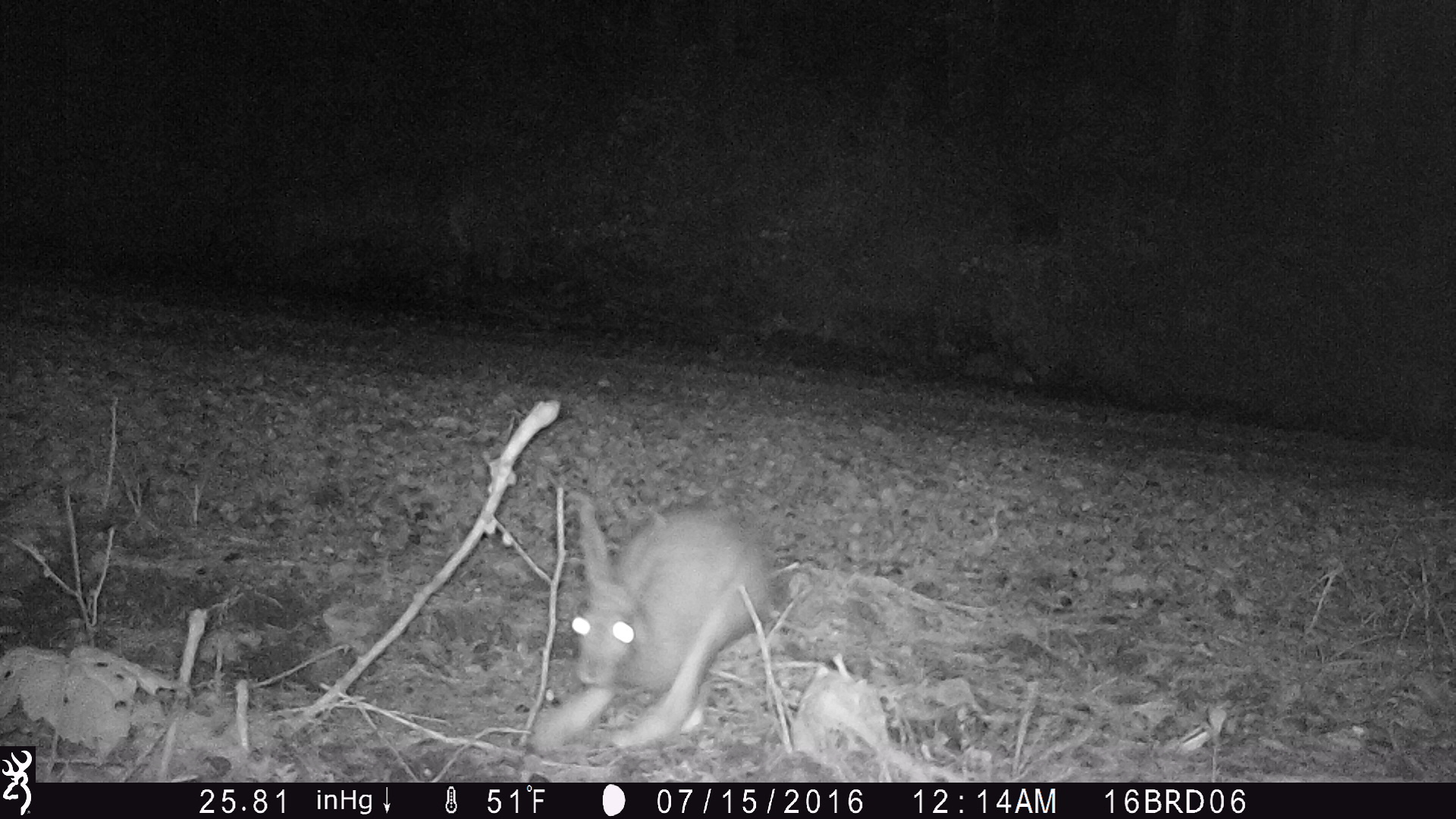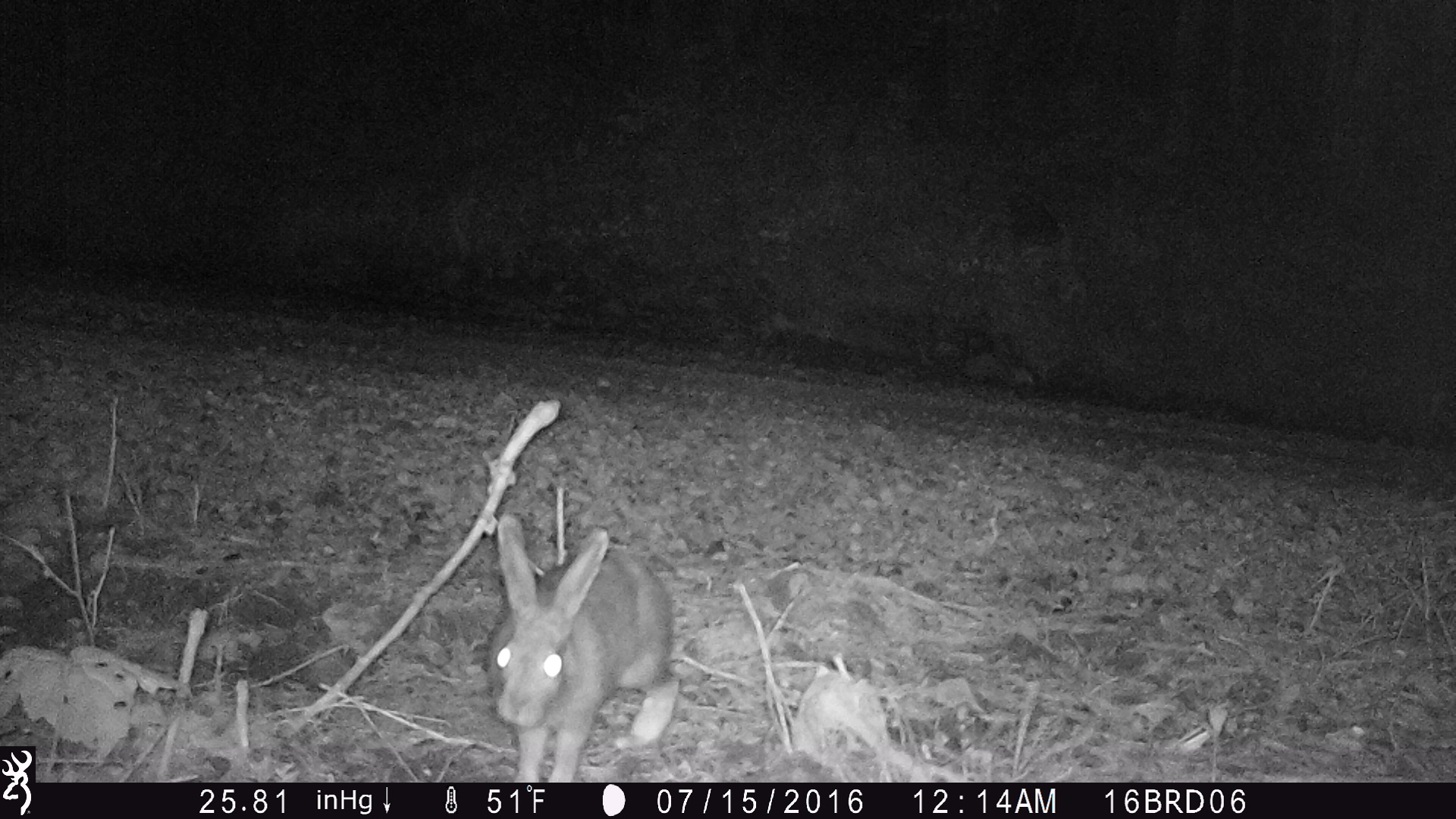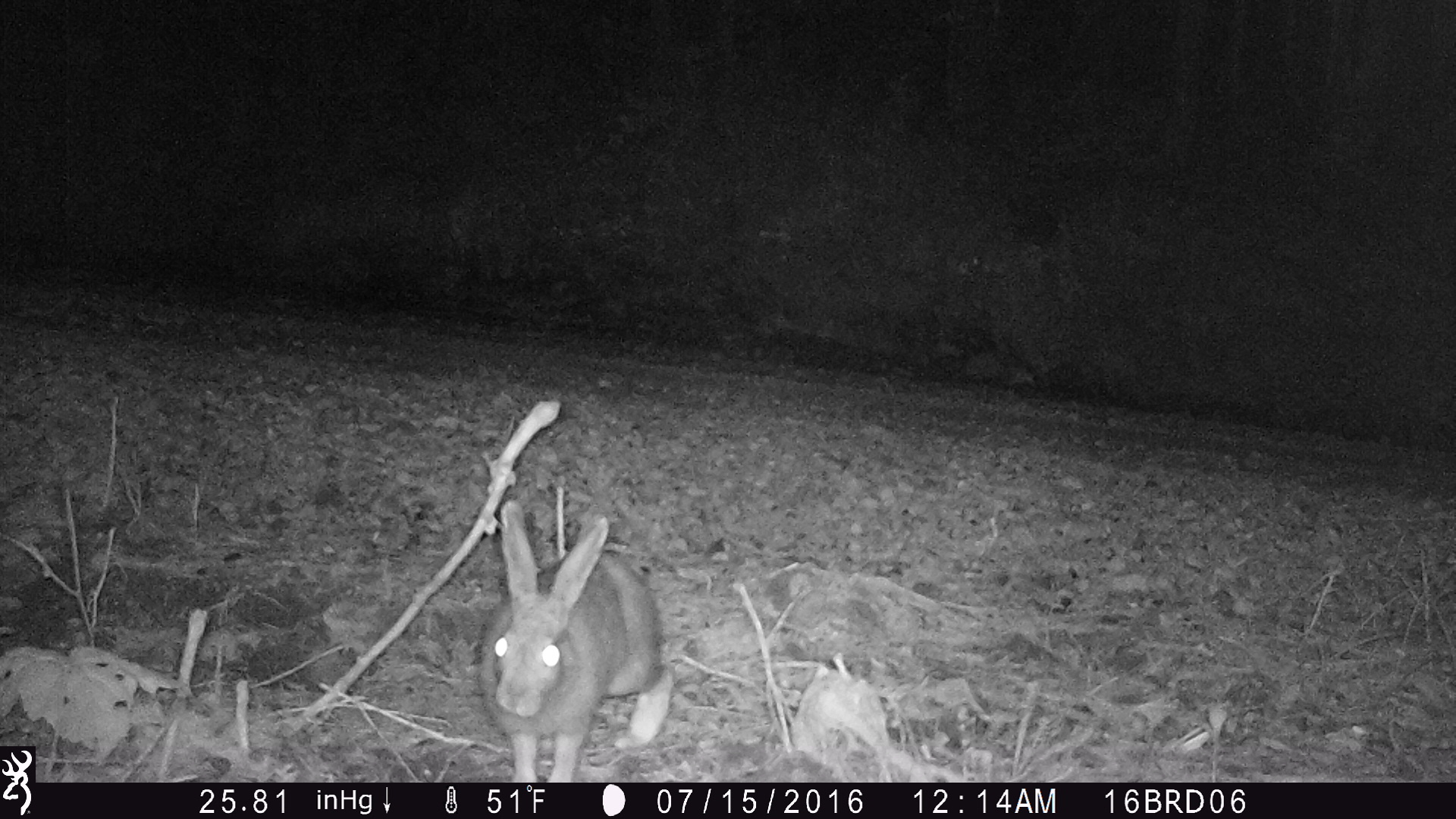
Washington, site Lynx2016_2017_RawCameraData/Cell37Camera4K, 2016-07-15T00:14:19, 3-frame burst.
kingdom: Animalia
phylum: Chordata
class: Mammalia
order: Lagomorpha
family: Leporidae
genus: Lepus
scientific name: Lepus americanus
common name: snowshoe hare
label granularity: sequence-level